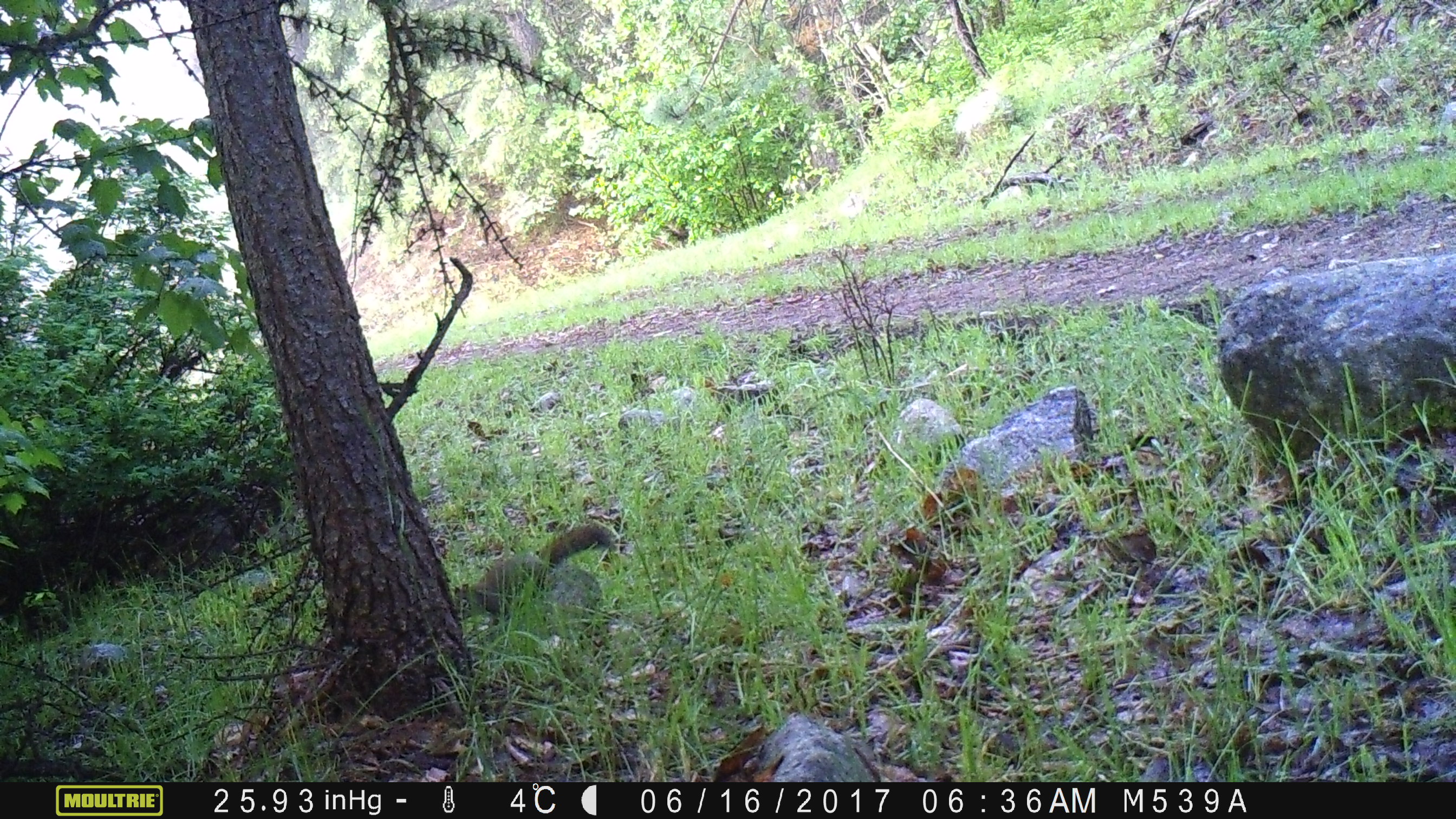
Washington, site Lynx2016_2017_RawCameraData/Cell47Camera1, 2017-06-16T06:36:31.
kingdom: Animalia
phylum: Chordata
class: Mammalia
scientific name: Mammalia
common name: small mammal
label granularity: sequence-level